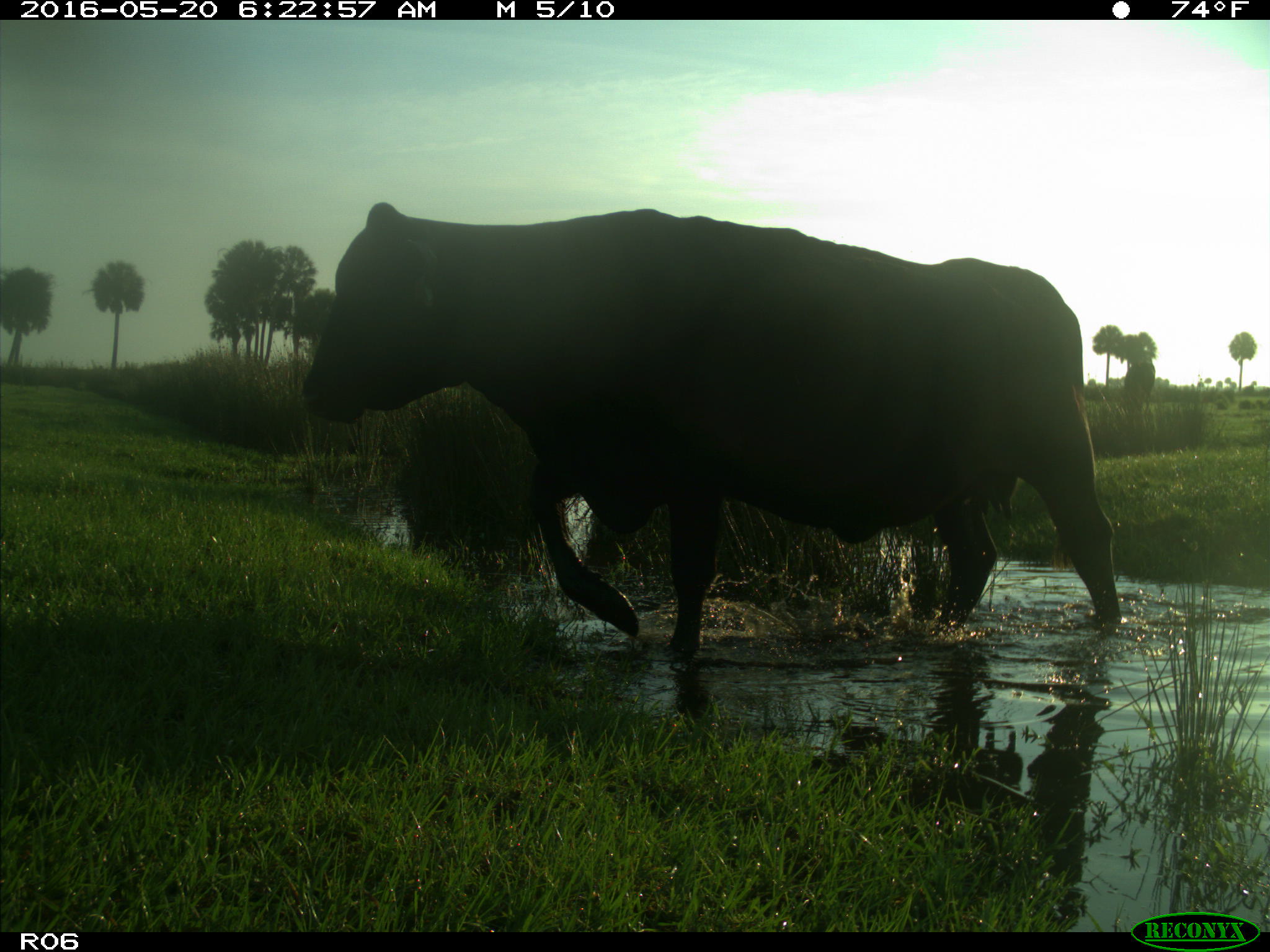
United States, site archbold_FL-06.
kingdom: Animalia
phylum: Chordata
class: Mammalia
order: Artiodactyla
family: Bovidae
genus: Bos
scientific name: Bos taurus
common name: domestic cow